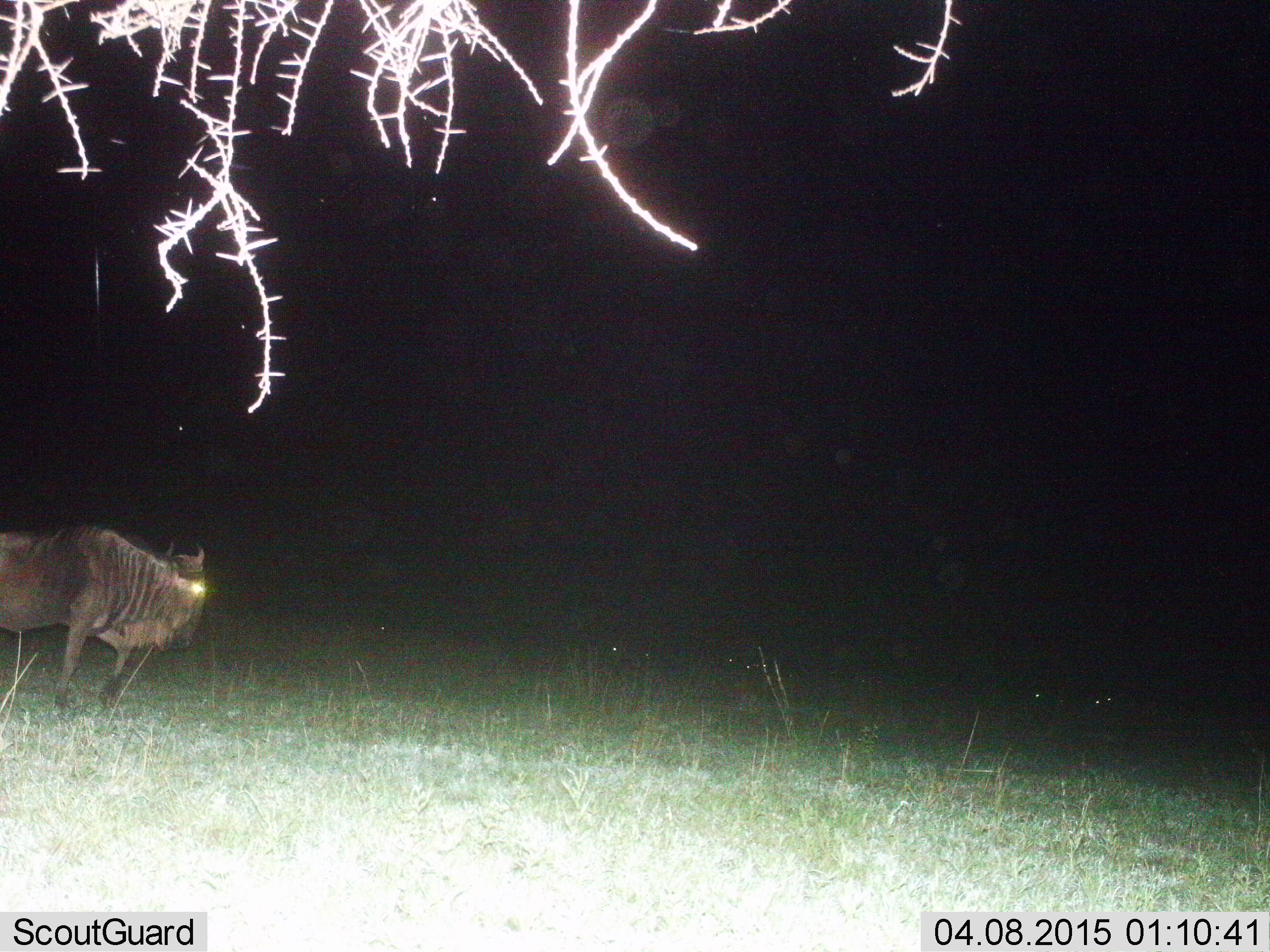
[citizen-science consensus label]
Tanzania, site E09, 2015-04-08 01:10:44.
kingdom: Animalia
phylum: Chordata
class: Mammalia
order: Artiodactyla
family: Bovidae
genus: Connochaetes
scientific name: Connochaetes taurinus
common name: blue wildebeest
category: wildebeest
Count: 1.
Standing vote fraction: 60%.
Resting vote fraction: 10%.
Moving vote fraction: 50%.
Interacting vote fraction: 0%.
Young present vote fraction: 0%.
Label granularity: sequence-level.